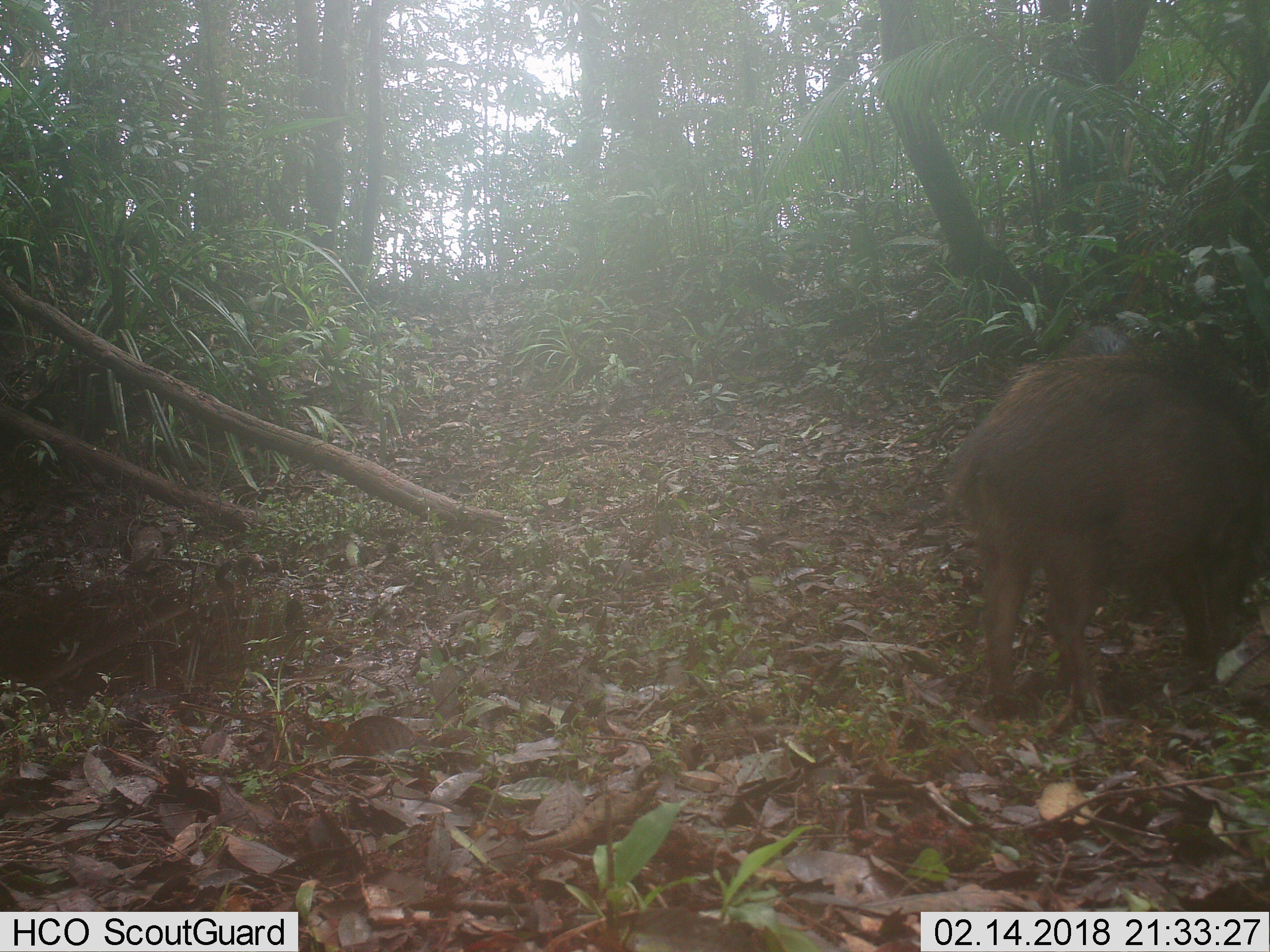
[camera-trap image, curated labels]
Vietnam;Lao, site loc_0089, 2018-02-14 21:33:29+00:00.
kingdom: Animalia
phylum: Chordata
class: Mammalia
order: Artiodactyla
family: Suidae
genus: Sus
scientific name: Sus scrofa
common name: eurasian wild pig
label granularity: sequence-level